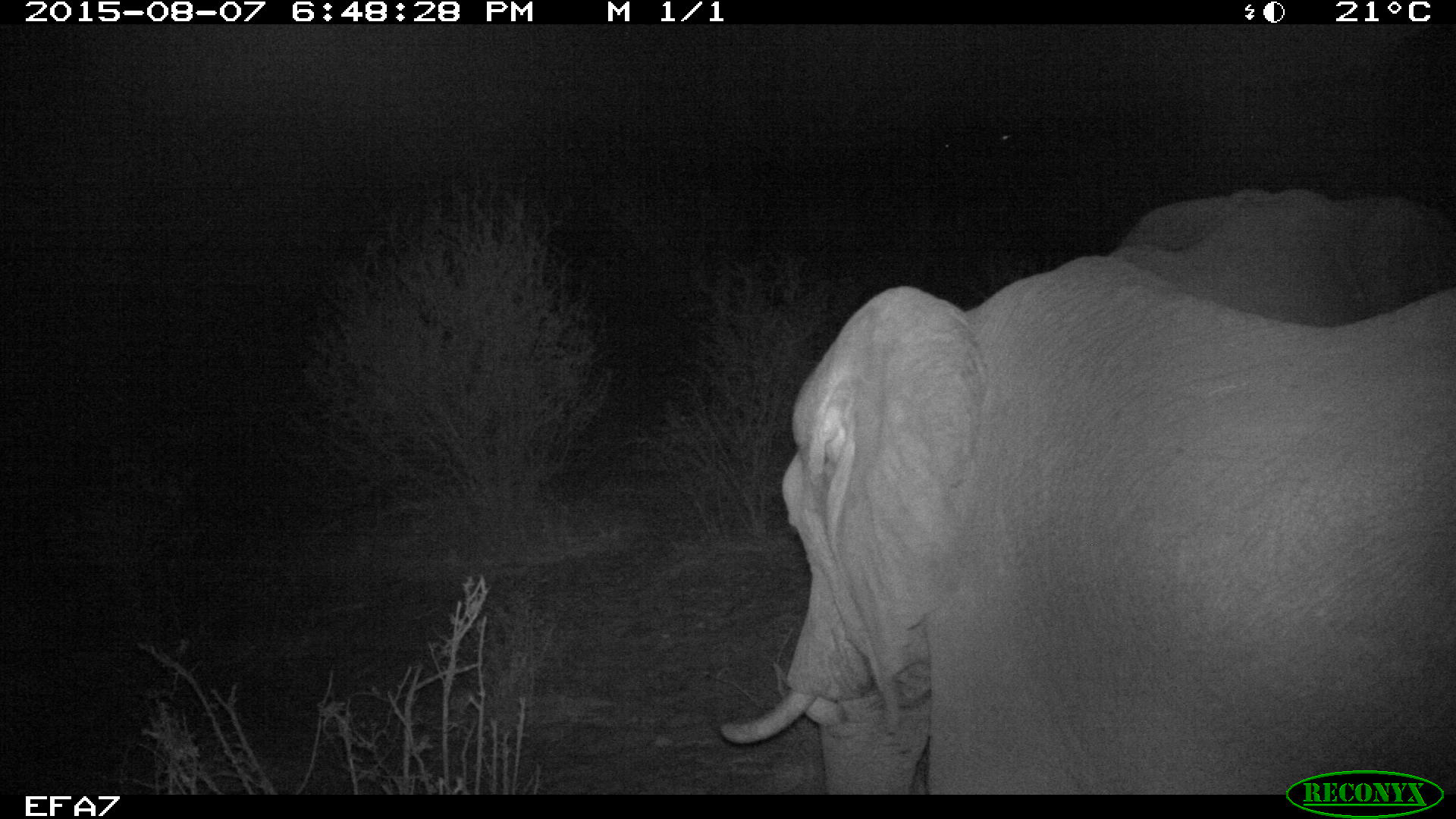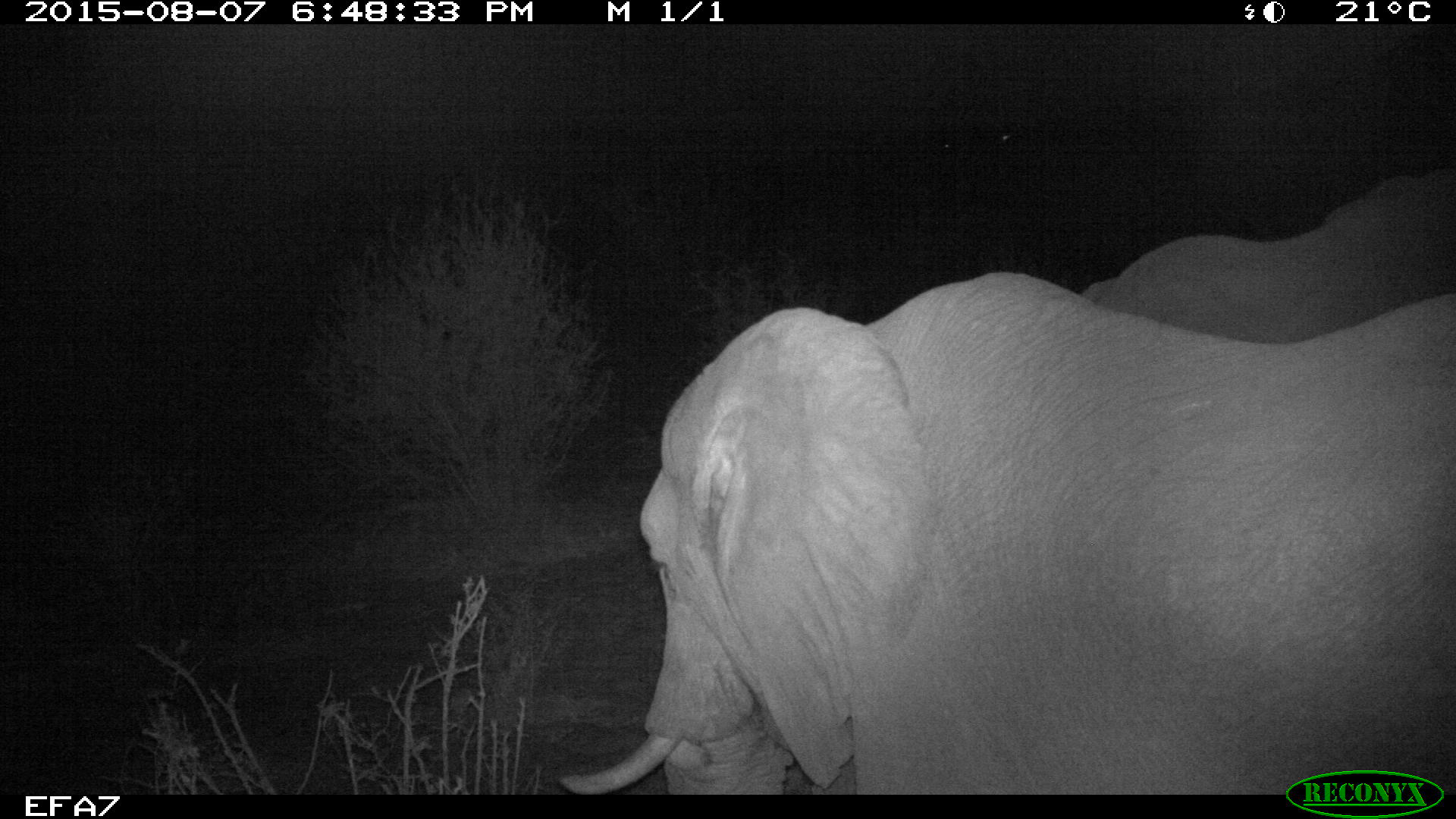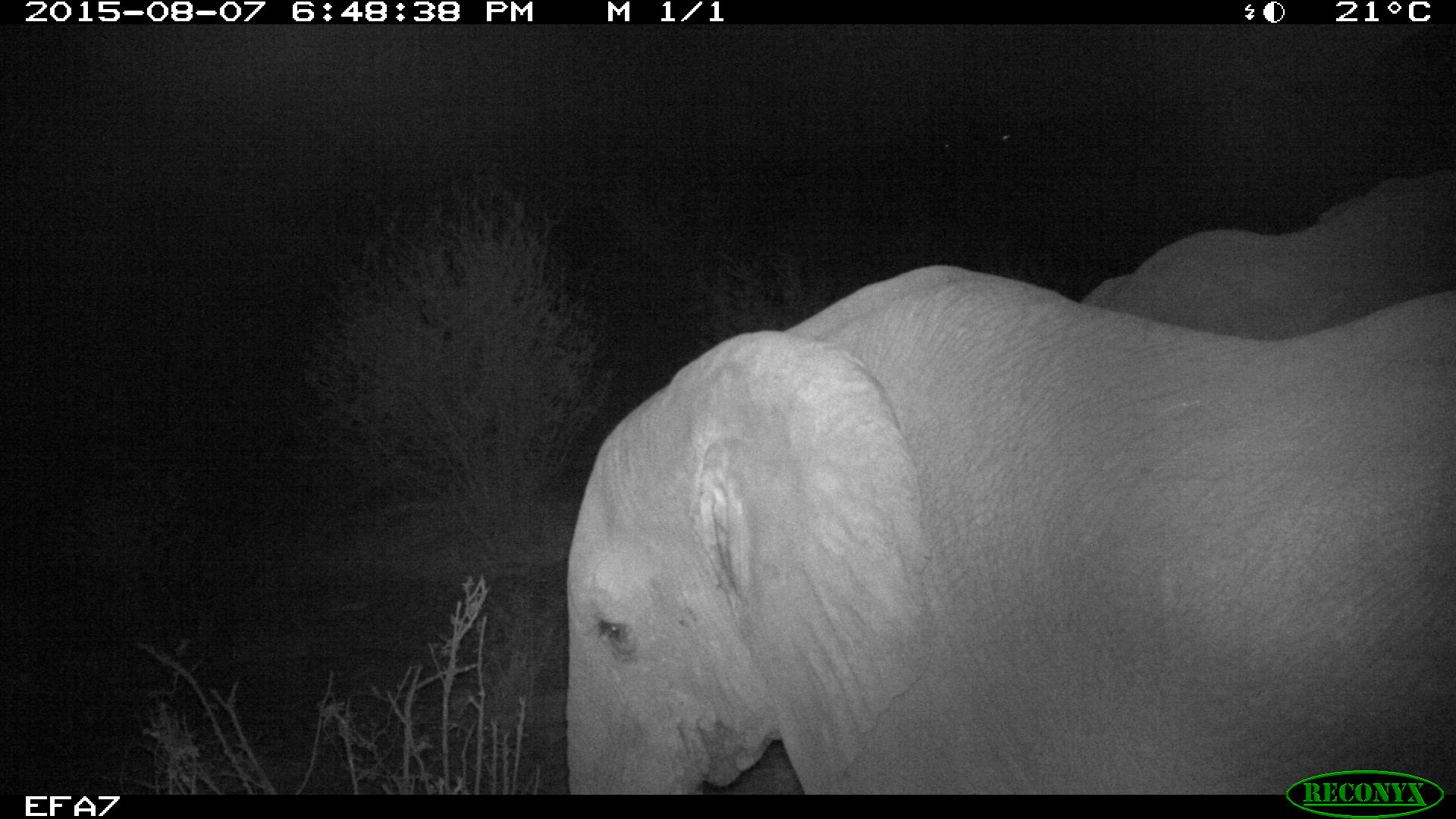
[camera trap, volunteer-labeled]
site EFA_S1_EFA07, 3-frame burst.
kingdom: Animalia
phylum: Chordata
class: Mammalia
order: Proboscidea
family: Elephantidae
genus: Loxodonta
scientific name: Loxodonta africana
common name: african bush elephant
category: elephant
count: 1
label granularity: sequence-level